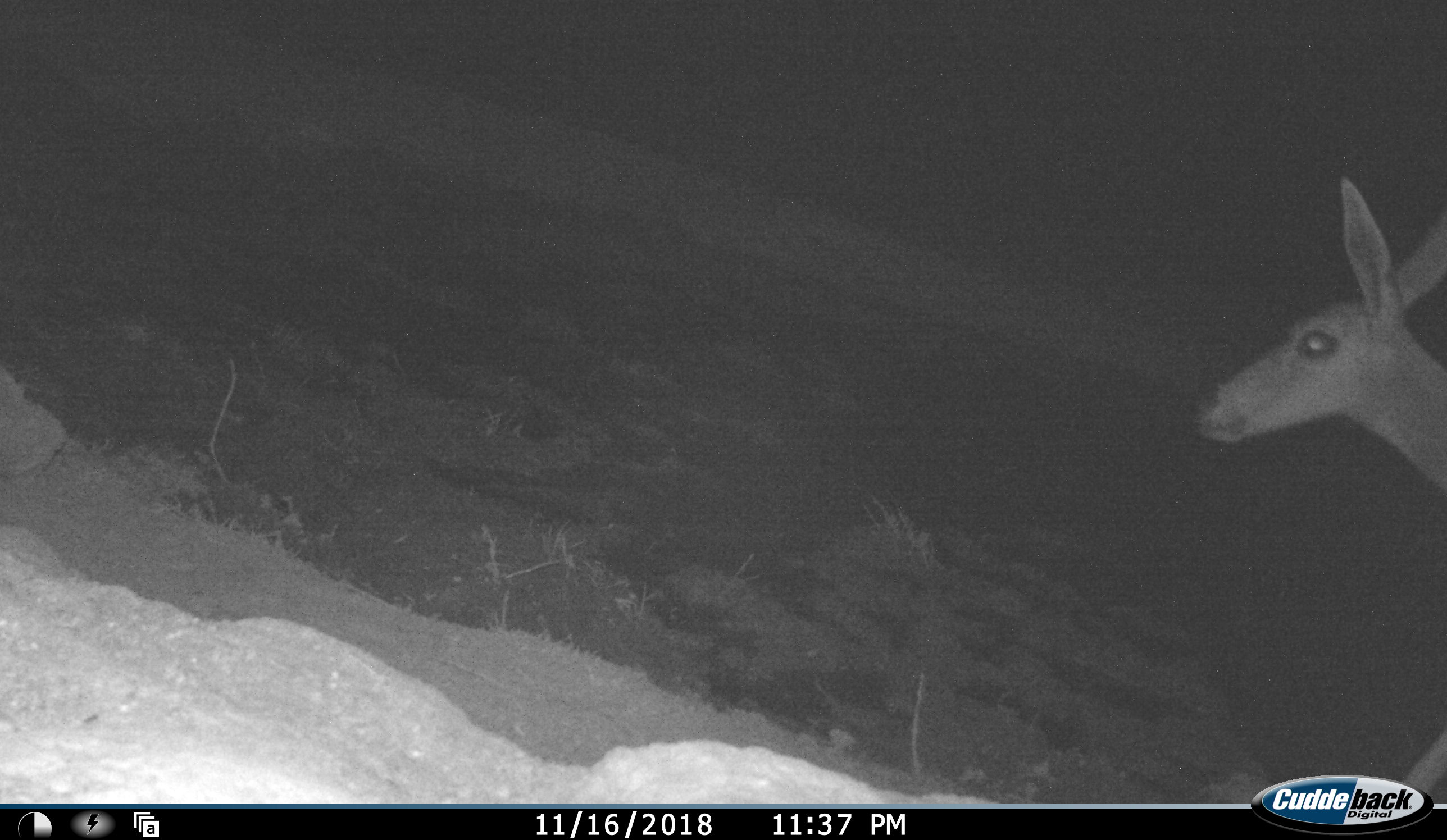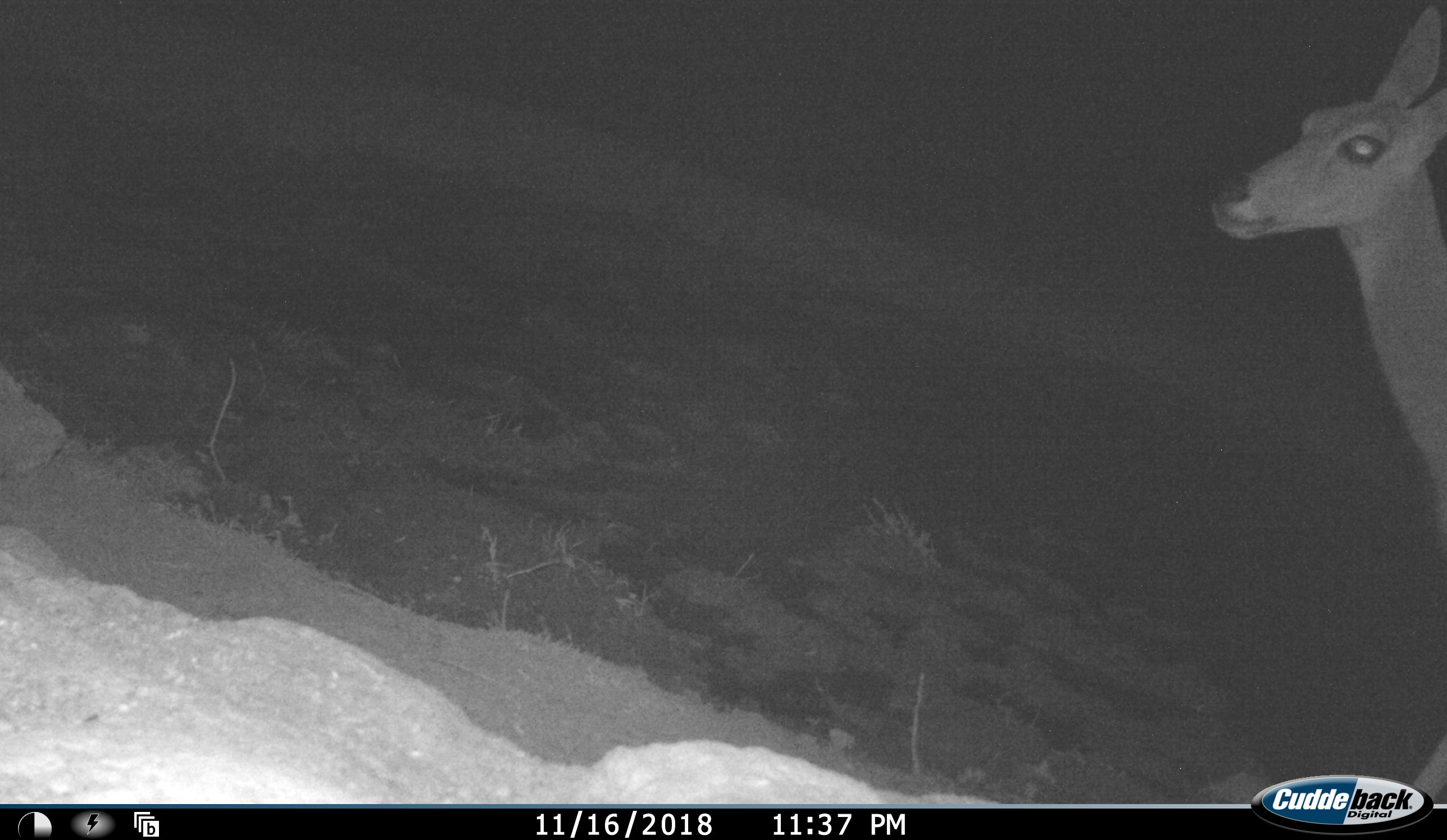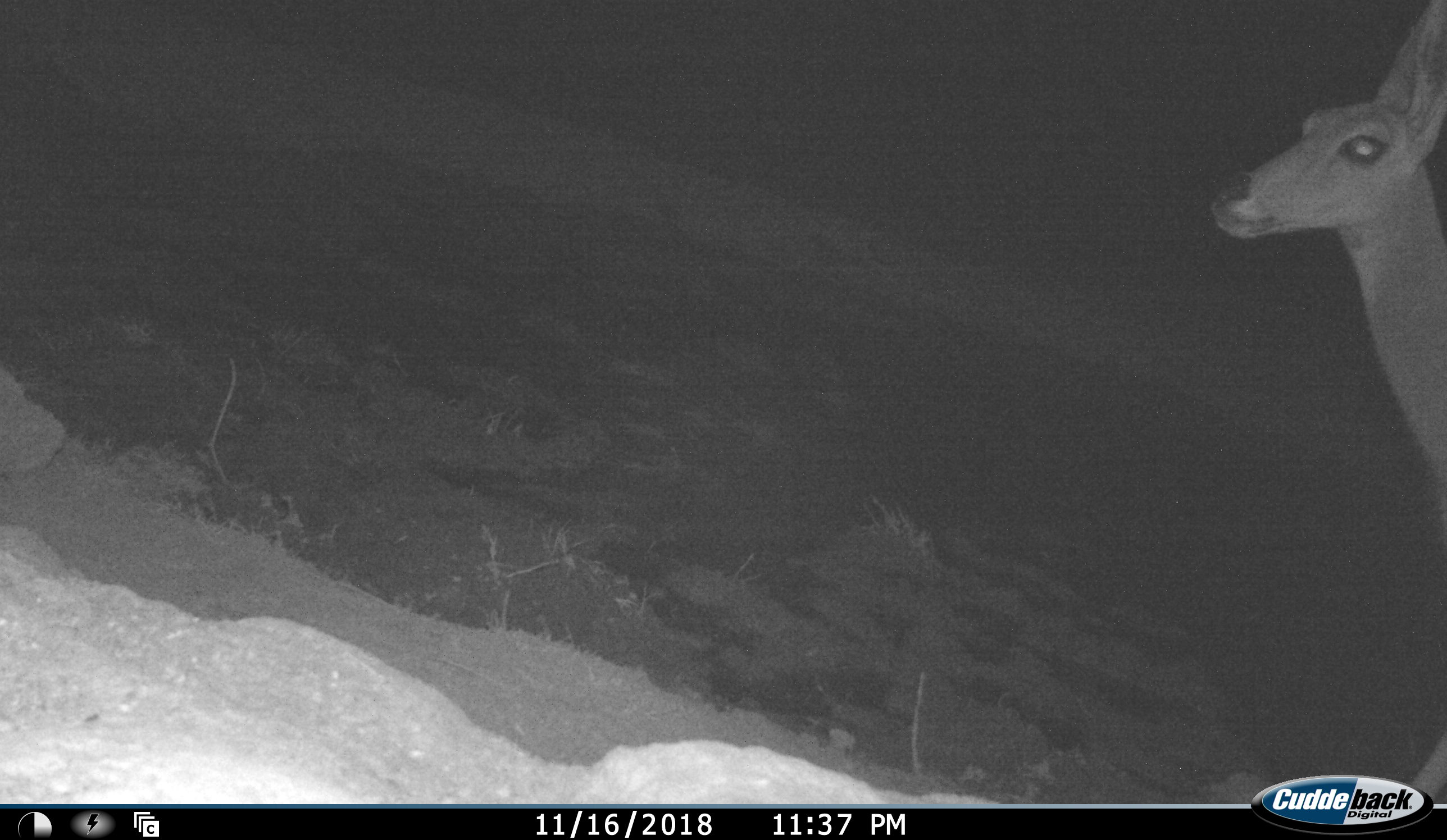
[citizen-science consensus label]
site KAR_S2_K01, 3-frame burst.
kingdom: Animalia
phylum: Chordata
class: Mammalia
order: Artiodactyla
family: Bovidae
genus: Pelea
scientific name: Pelea capreolus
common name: grey rhebok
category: rhebokgrey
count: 1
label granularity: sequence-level